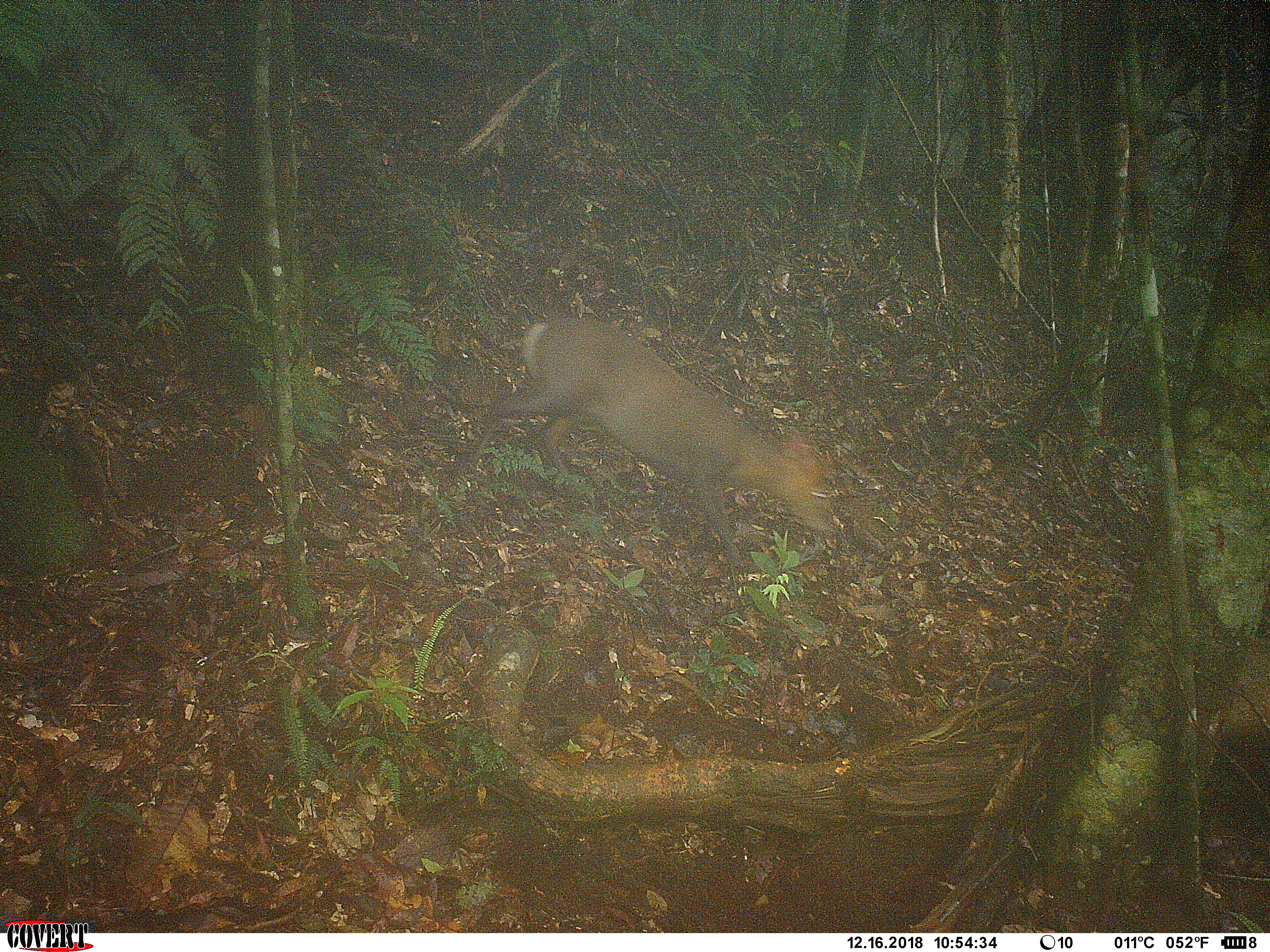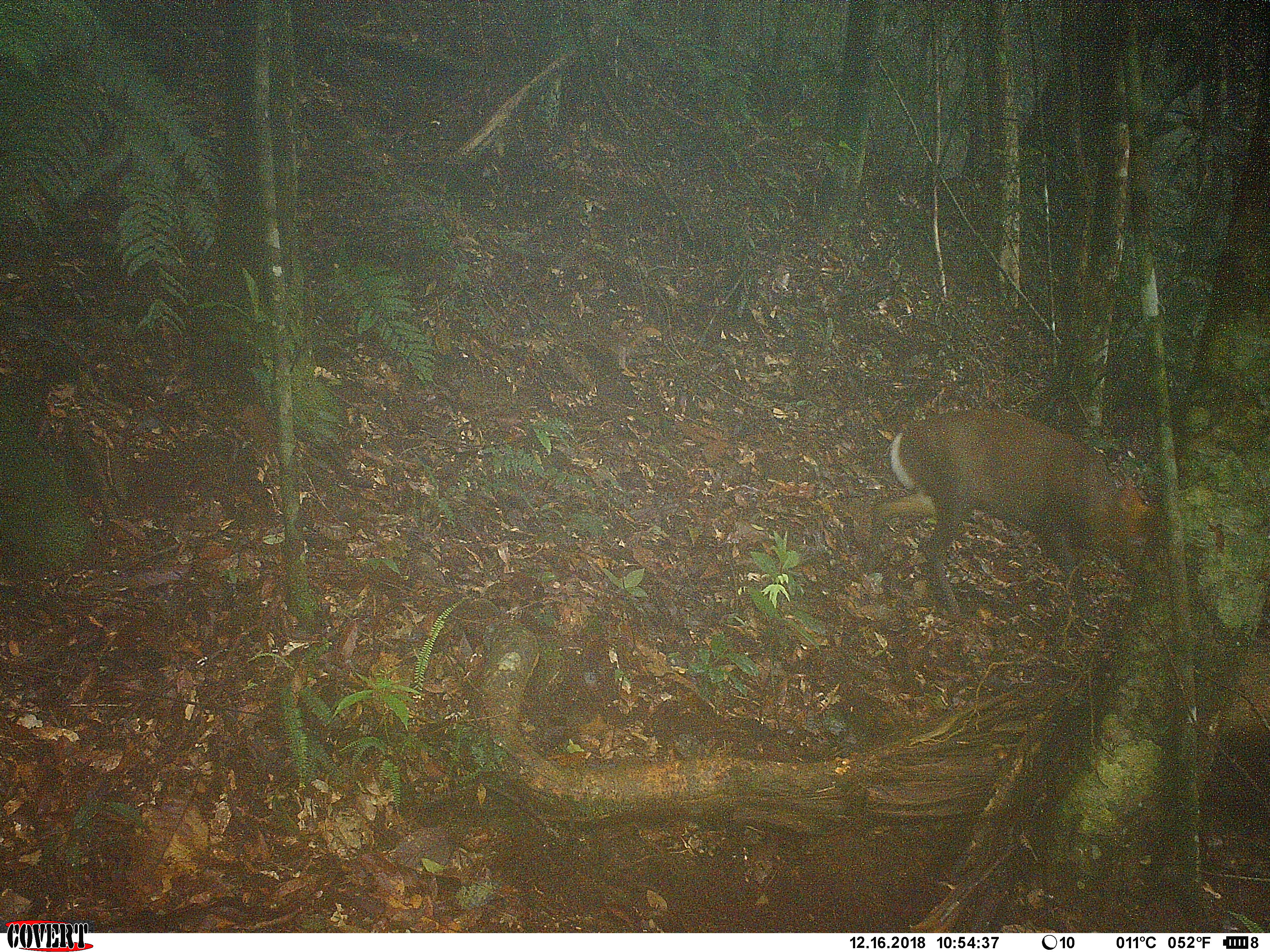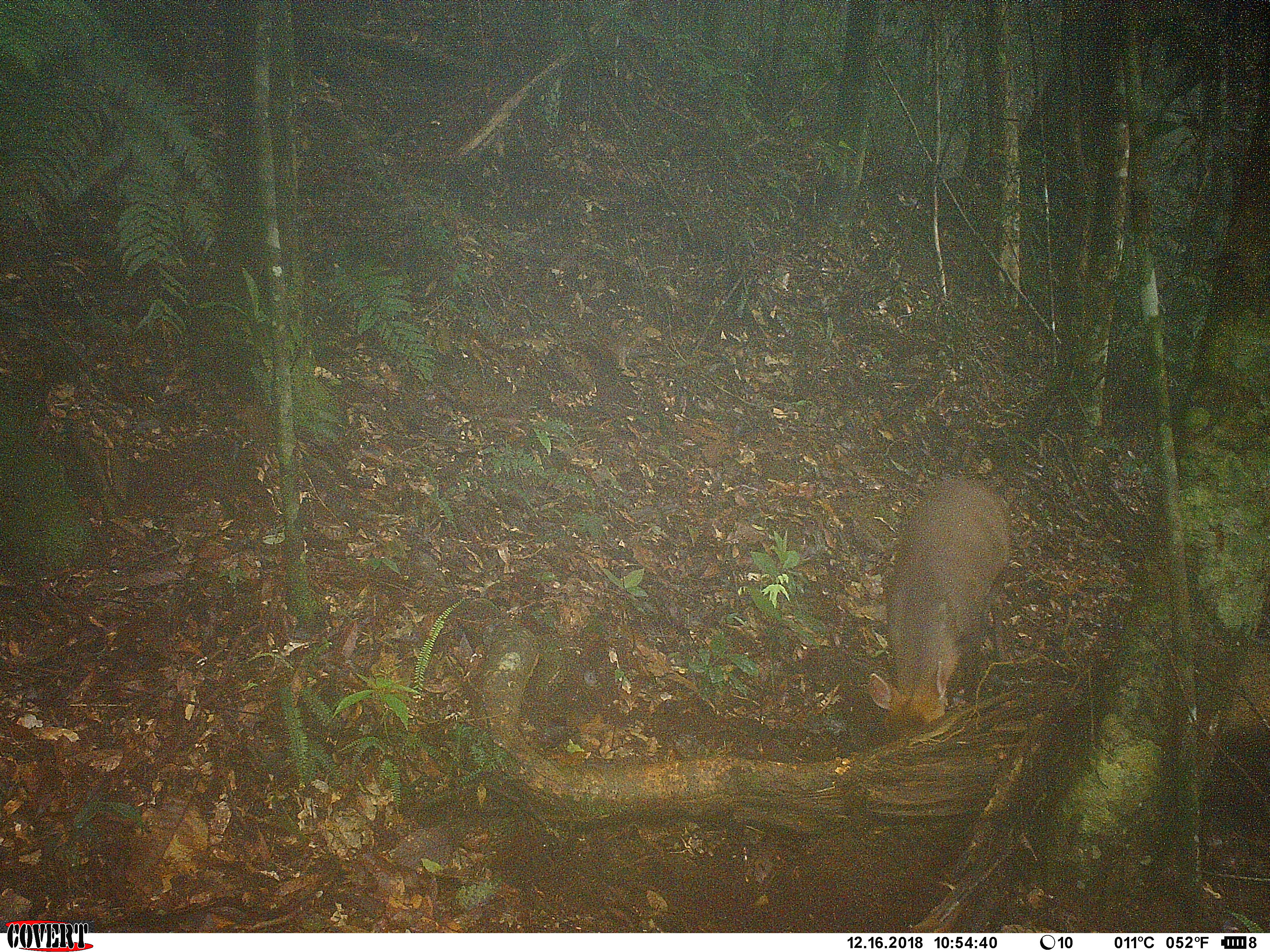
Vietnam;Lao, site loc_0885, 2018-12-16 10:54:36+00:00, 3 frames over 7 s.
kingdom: Animalia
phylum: Chordata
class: Mammalia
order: Artiodactyla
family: Cervidae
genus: Muntiacus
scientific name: Muntiacus rooseveltorum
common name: roosevelt's muntjac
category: roosevelts muntjac group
Roosevelts muntjac group (roosevelt's muntjac) (Muntiacus rooseveltorum). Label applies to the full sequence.